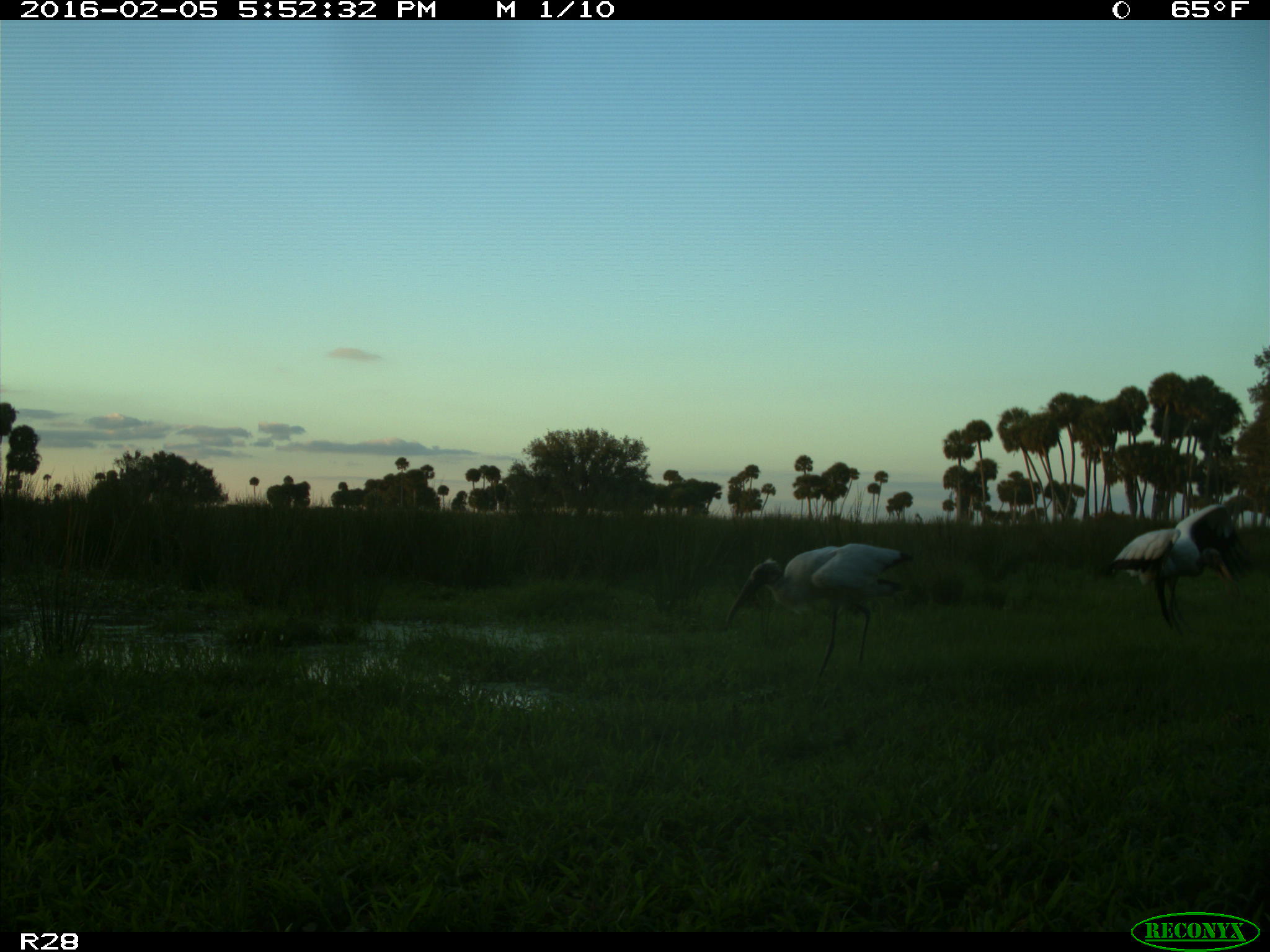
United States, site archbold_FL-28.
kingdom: Animalia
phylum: Chordata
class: Aves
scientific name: Aves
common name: birds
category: unidentified bird